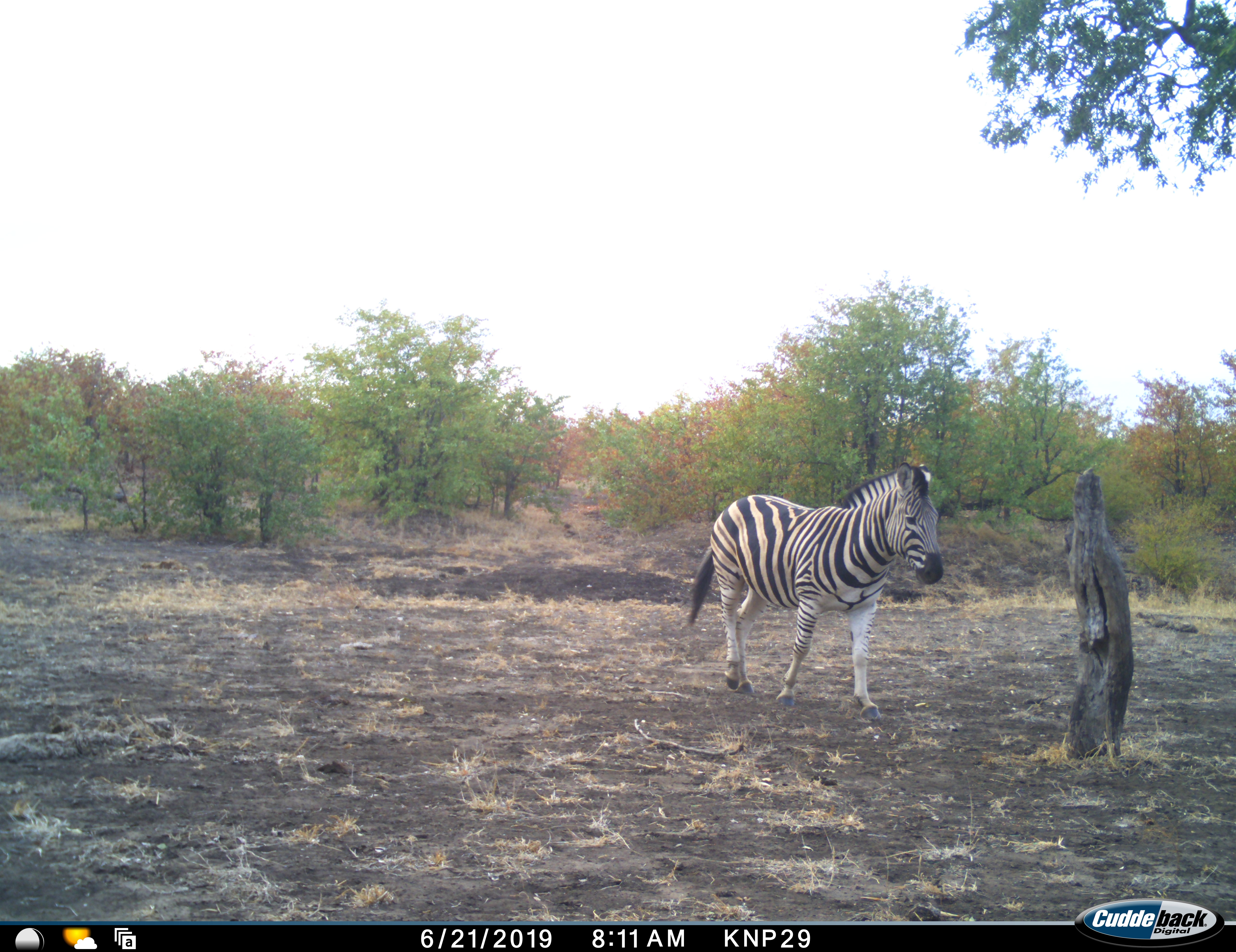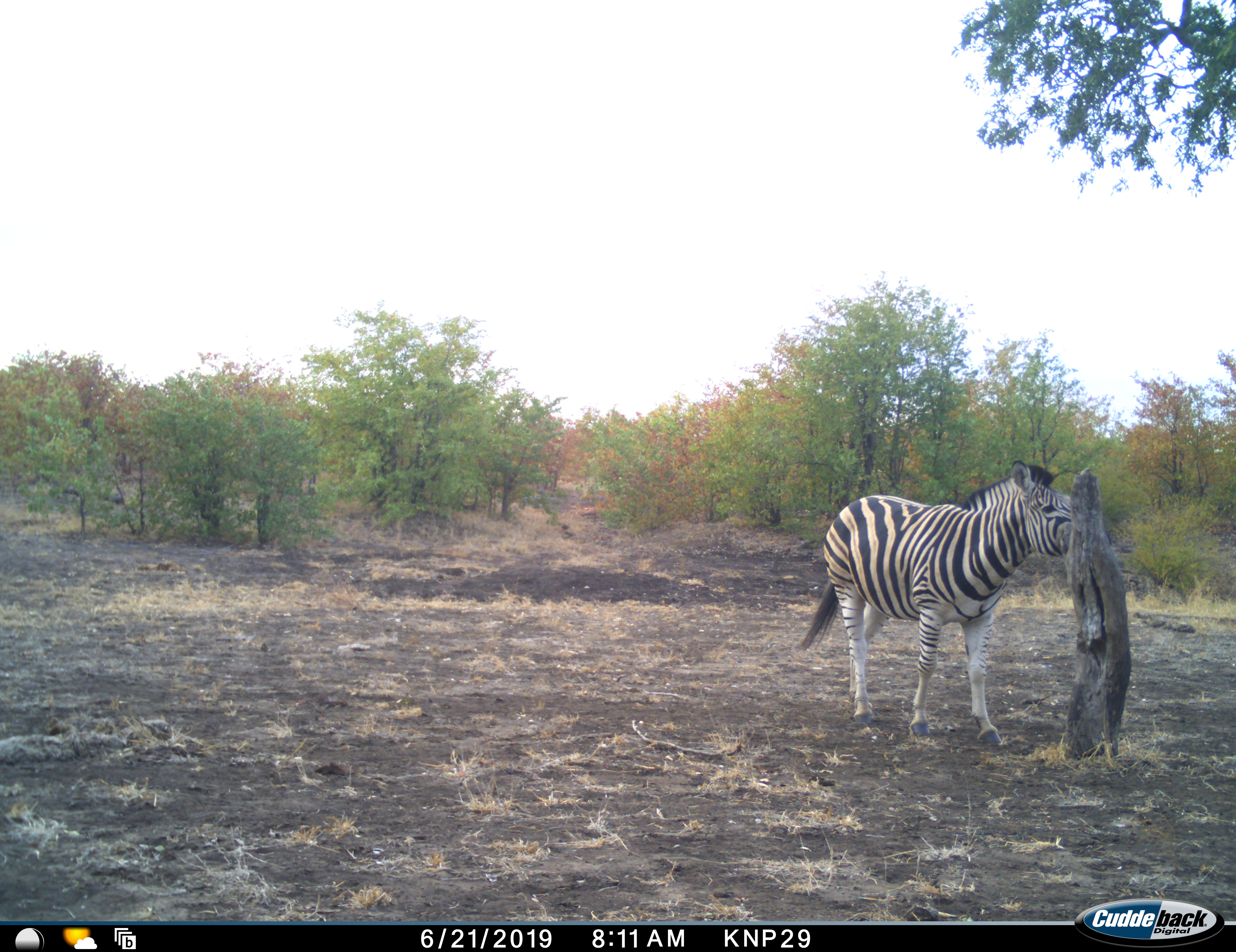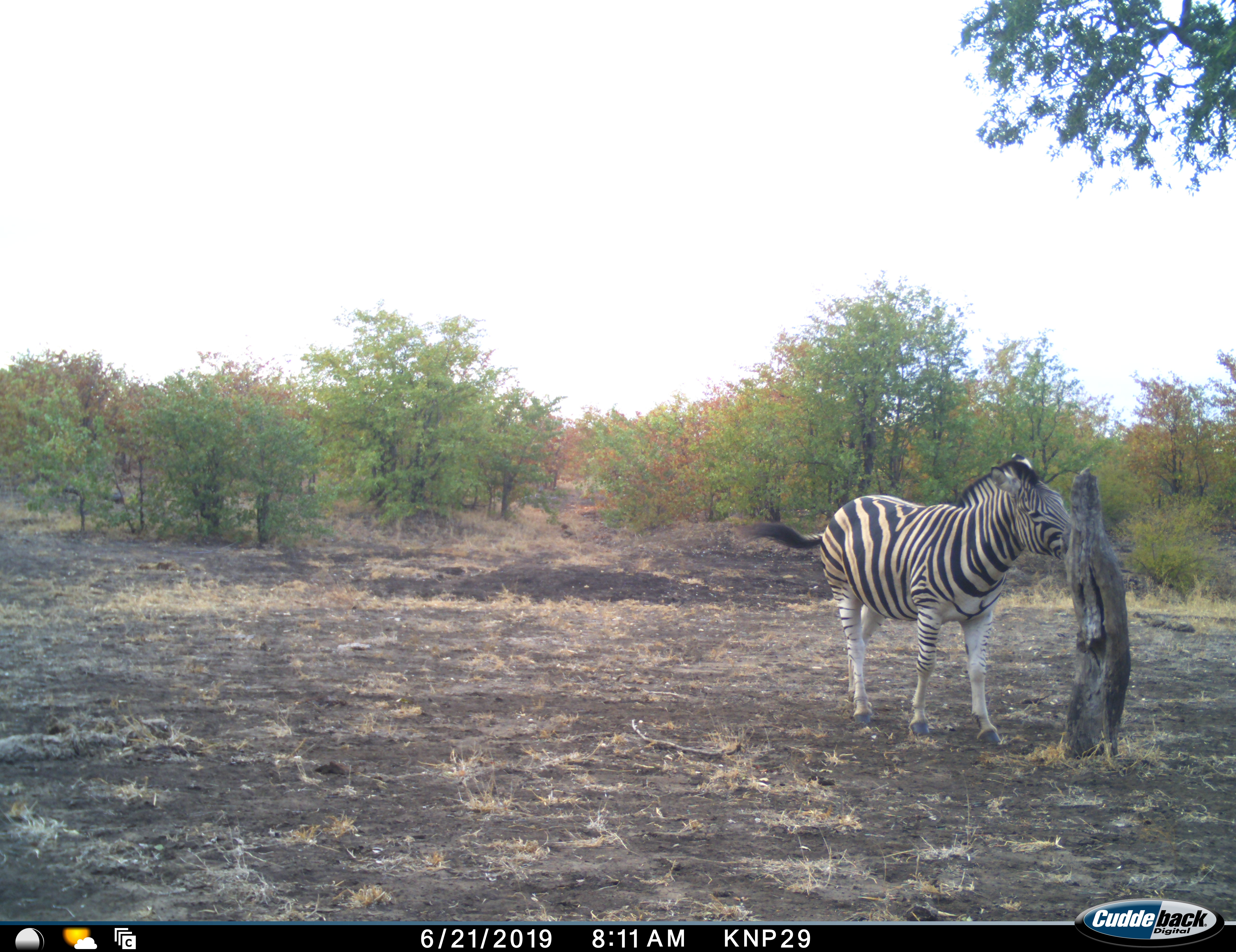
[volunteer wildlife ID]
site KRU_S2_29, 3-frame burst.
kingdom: Animalia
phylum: Chordata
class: Mammalia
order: Perissodactyla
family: Equidae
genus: Equus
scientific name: Equus quagga burchellii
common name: burchell's zebra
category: zebraburchells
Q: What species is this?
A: Zebraburchells (burchell's zebra) (Equus quagga burchellii).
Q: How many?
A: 1.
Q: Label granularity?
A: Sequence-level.